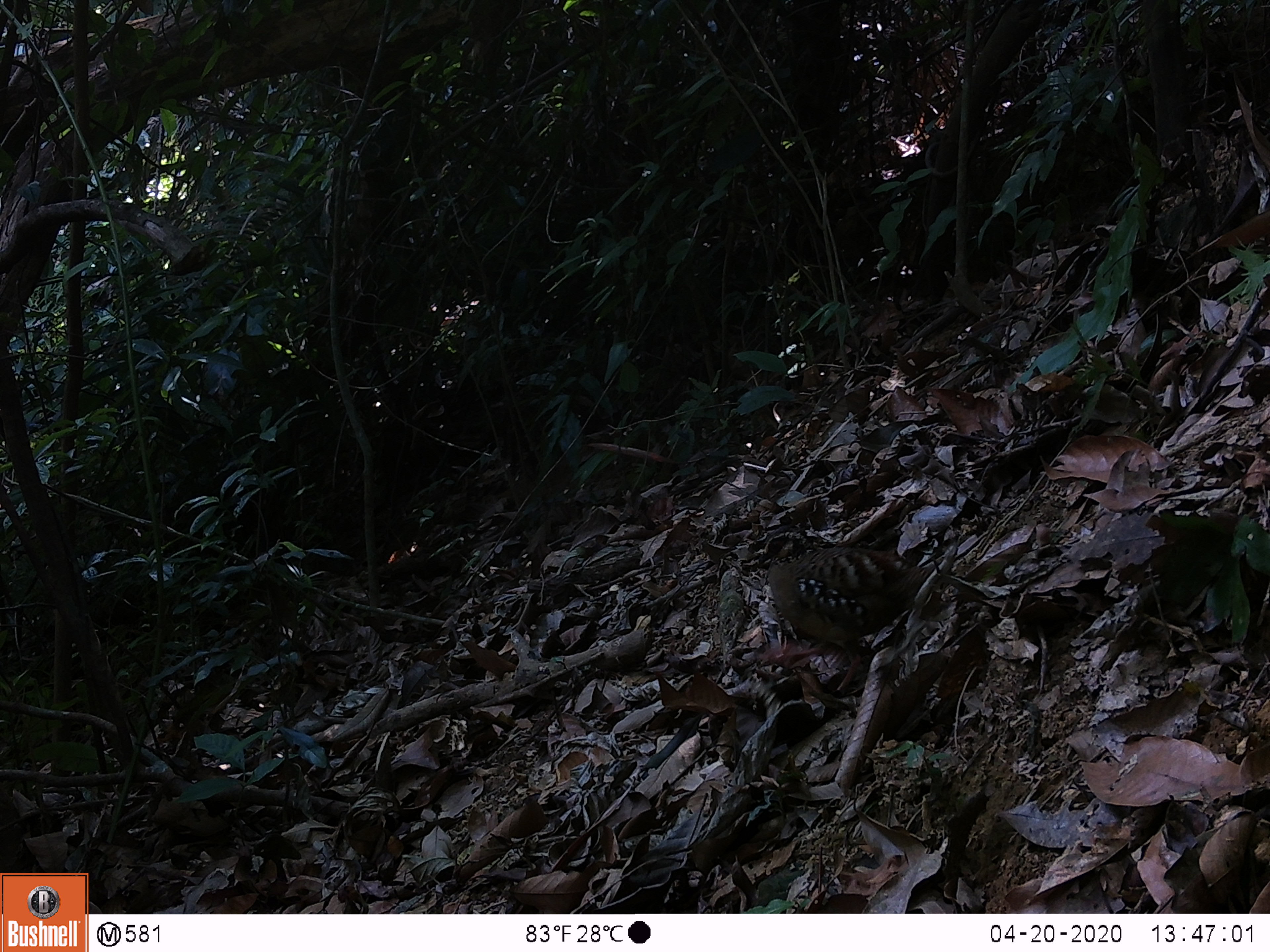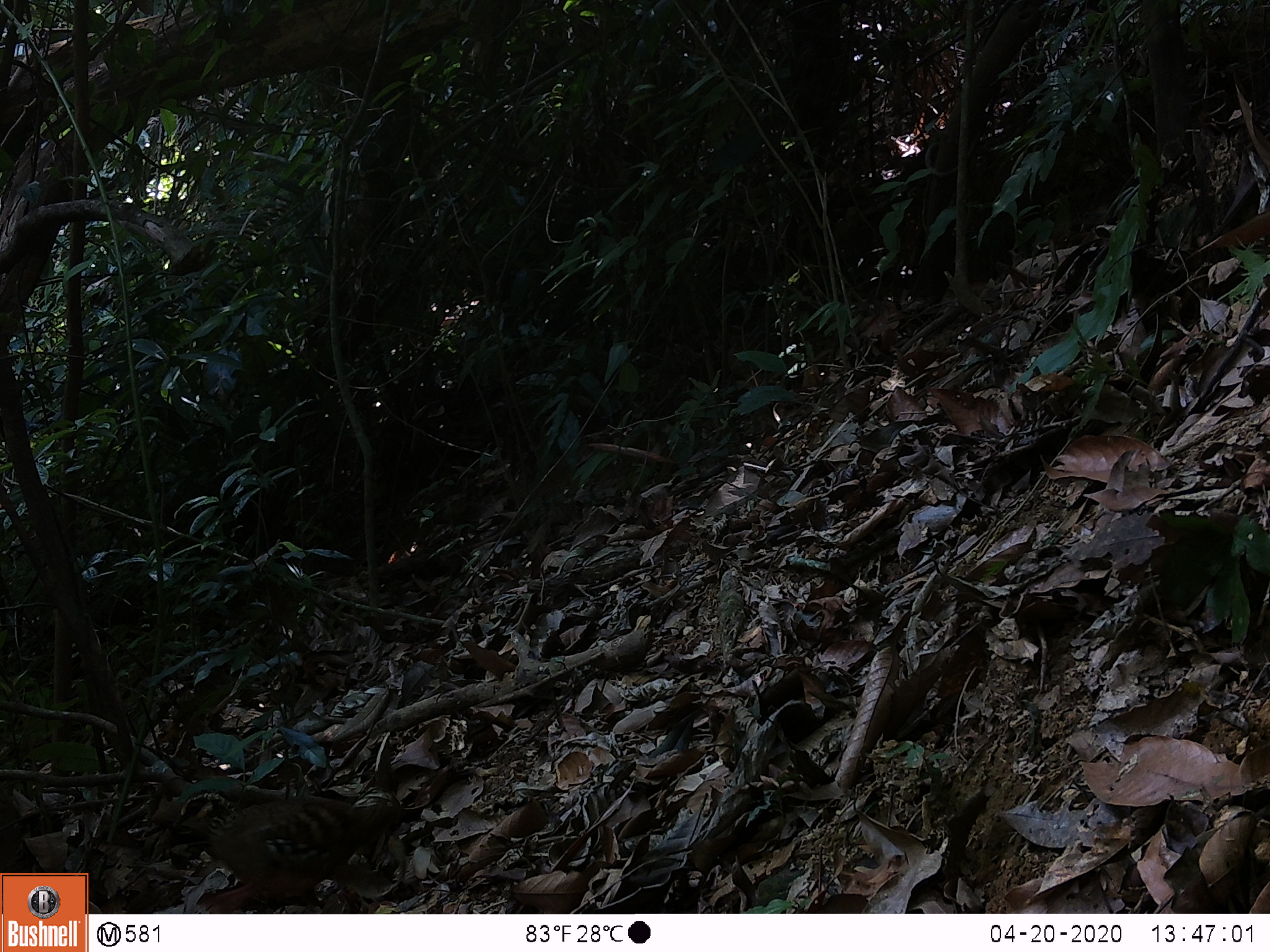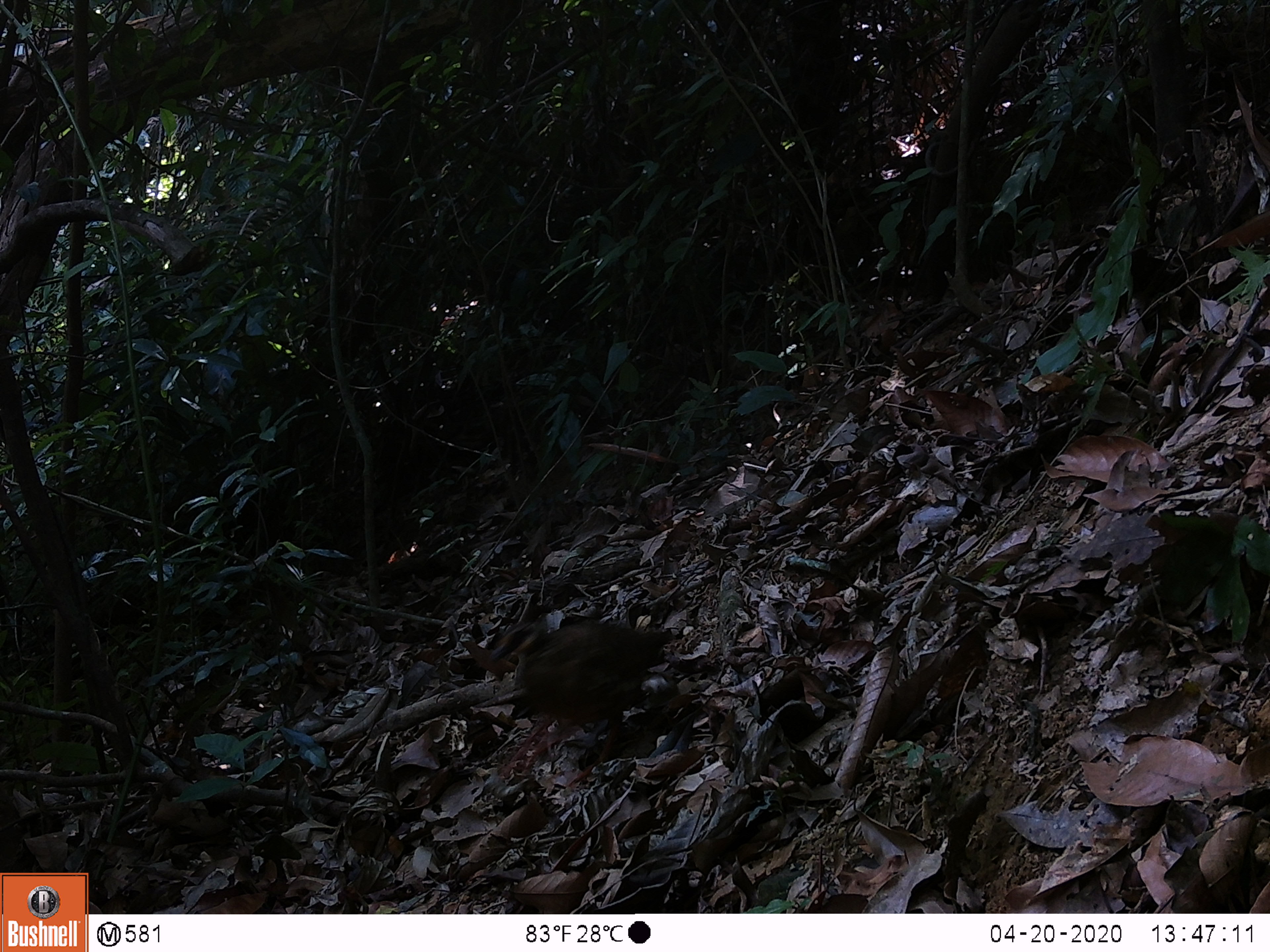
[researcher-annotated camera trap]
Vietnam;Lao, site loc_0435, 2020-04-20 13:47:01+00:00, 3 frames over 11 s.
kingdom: Animalia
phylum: Chordata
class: Aves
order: Galliformes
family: Phasianidae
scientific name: Phasianidae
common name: partridge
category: unidentified partridge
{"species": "unidentified partridge (partridge) (Phasianidae)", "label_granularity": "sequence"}